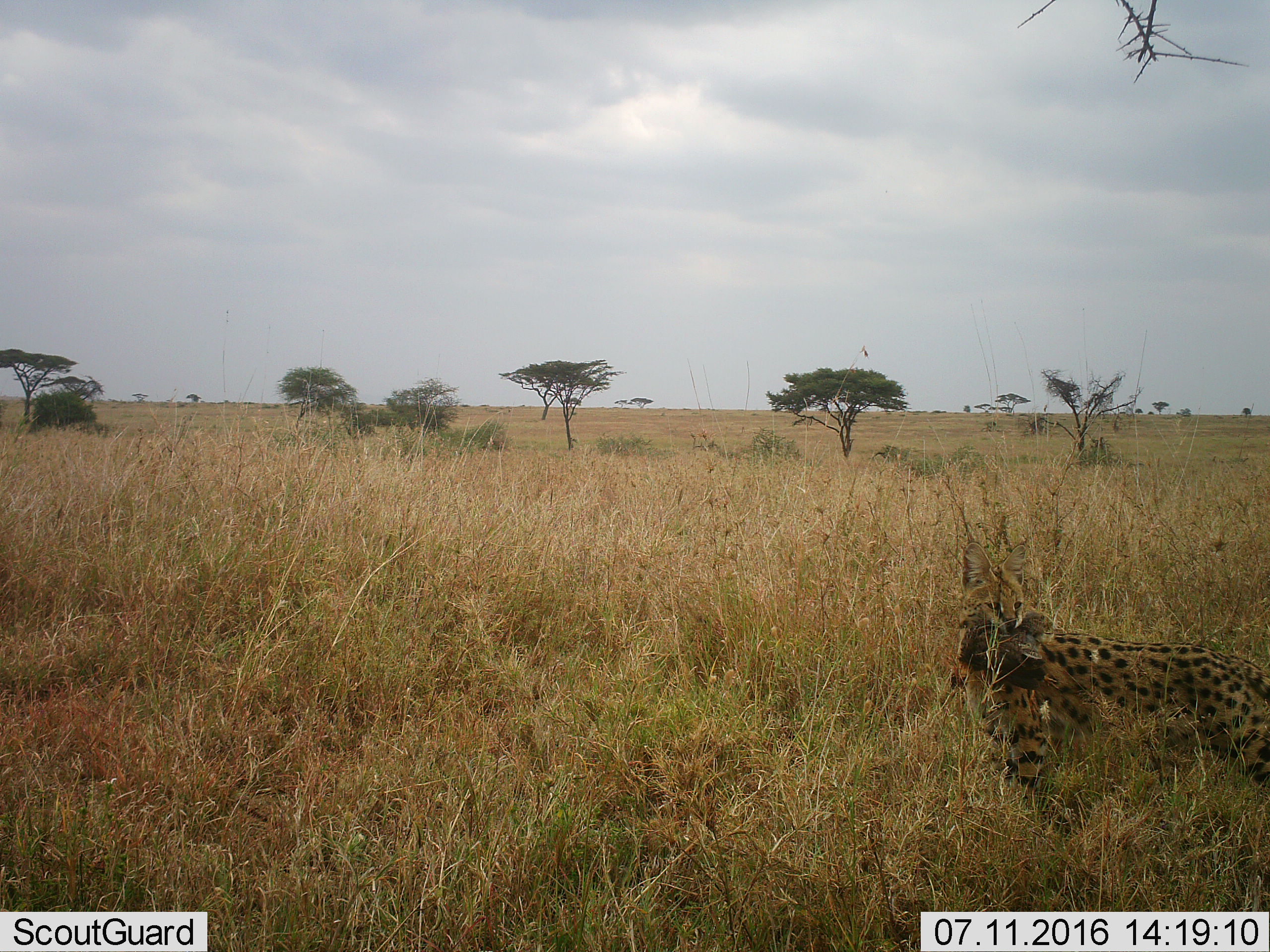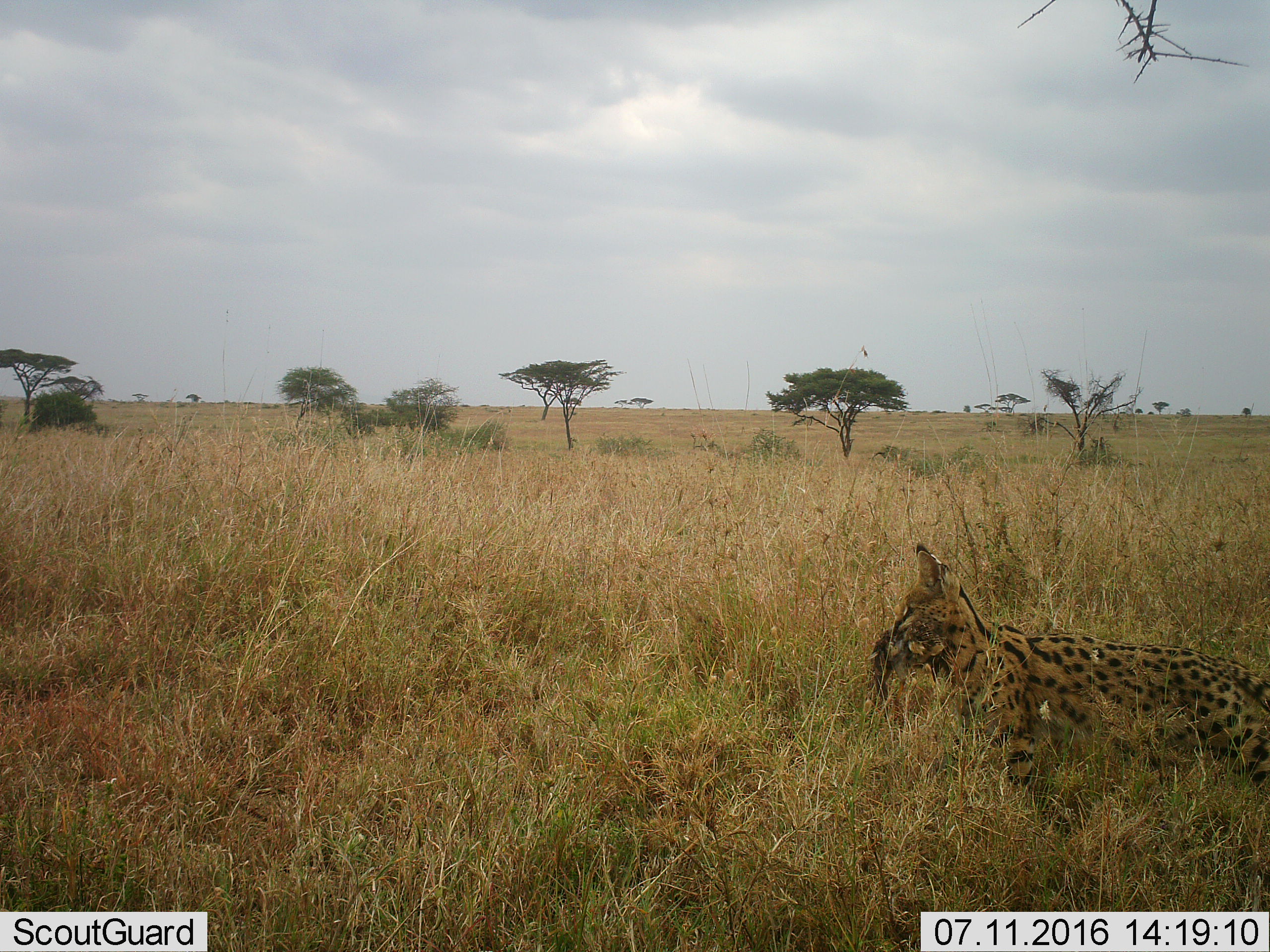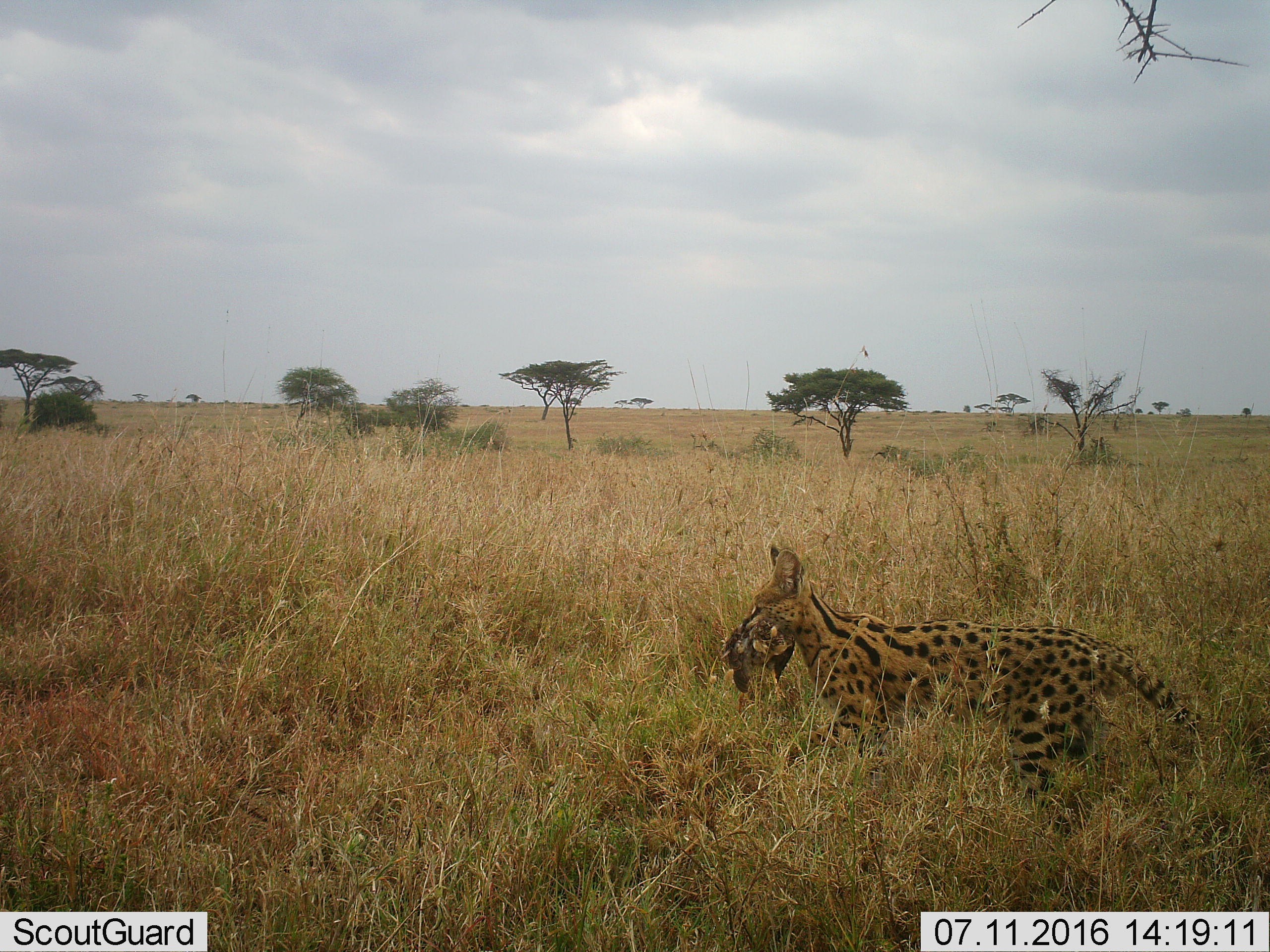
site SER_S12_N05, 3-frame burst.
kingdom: Animalia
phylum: Chordata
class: Mammalia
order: Carnivora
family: Felidae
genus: Leptailurus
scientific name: Leptailurus serval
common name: serval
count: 1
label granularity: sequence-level